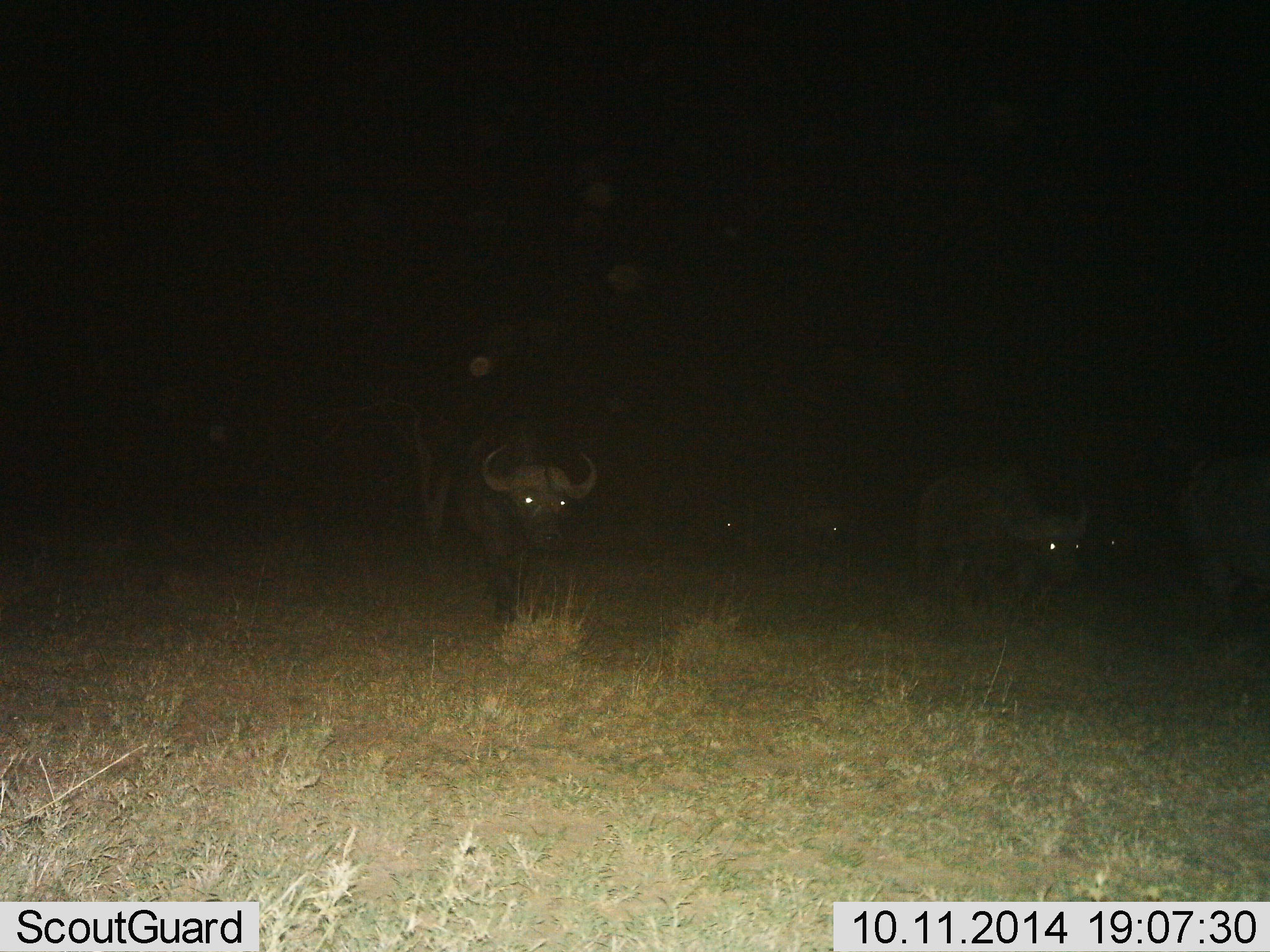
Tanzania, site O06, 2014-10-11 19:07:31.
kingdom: Animalia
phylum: Chordata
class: Mammalia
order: Artiodactyla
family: Bovidae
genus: Syncerus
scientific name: Syncerus caffer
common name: cape buffalo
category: buffalo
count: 5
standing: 30%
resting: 0%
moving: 70%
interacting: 0%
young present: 0%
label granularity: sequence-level